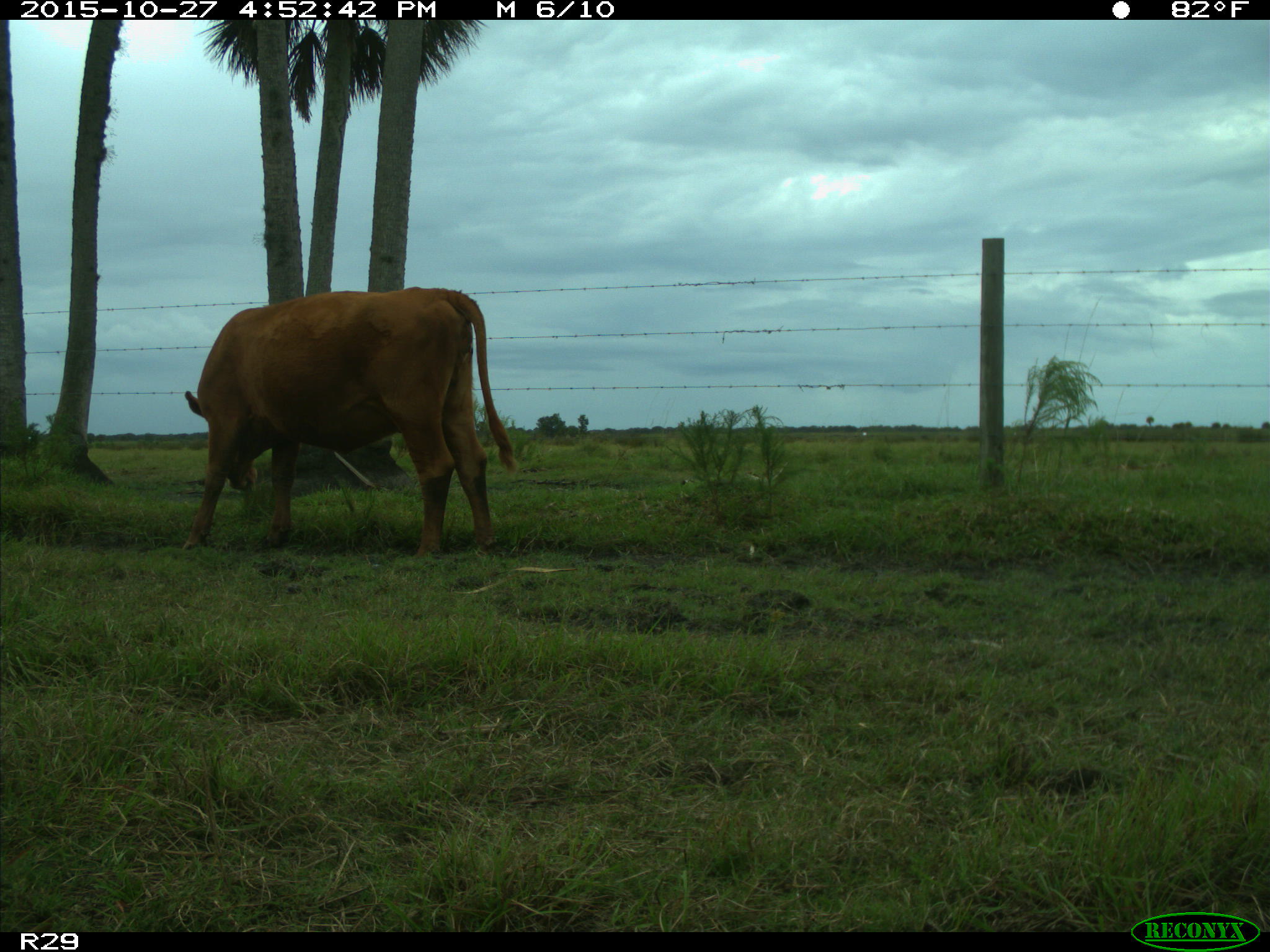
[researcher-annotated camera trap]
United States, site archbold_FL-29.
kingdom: Animalia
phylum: Chordata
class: Mammalia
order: Artiodactyla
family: Bovidae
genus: Bos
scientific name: Bos taurus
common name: domestic cow